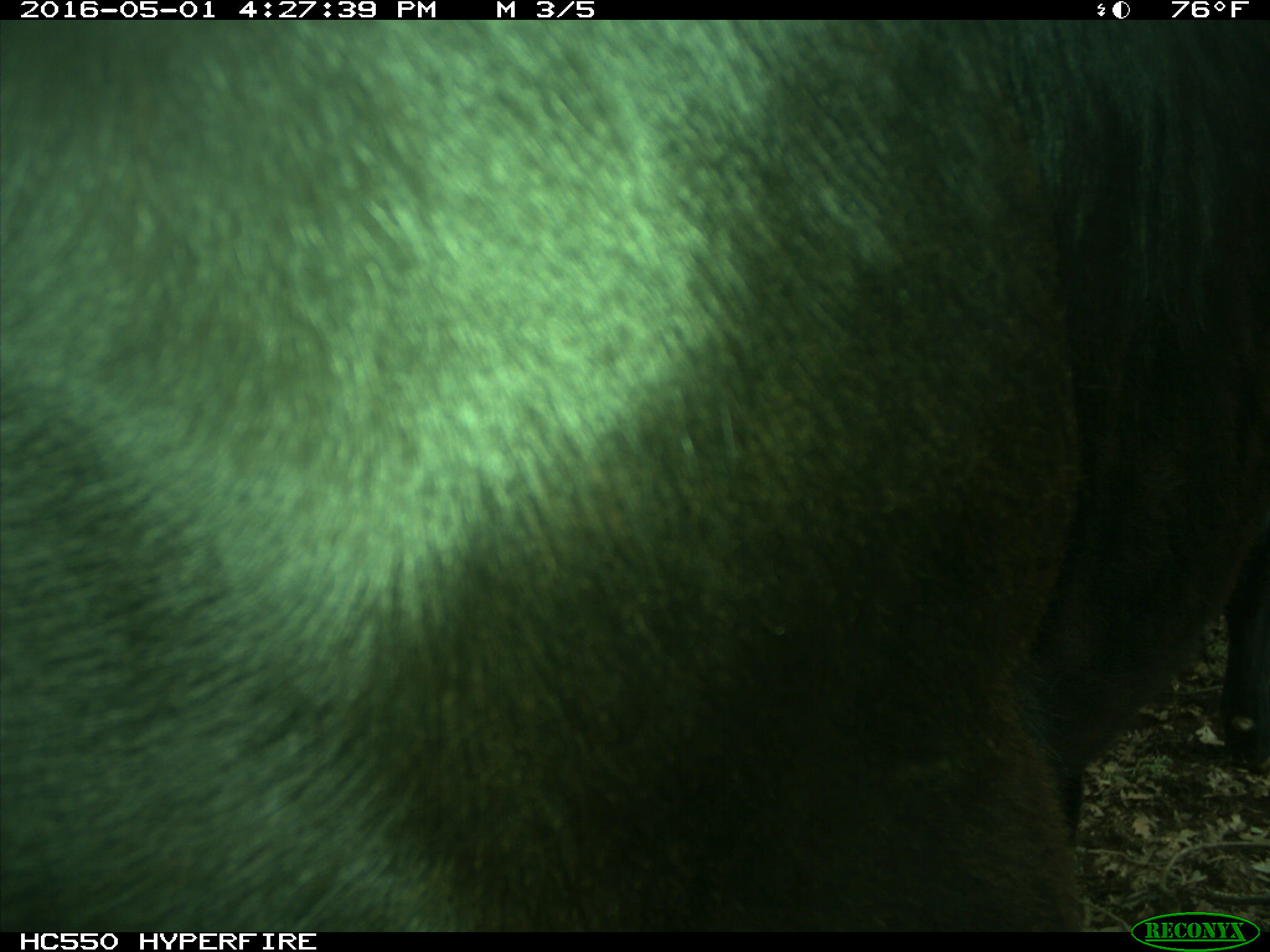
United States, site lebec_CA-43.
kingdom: Animalia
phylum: Chordata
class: Mammalia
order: Artiodactyla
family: Bovidae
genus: Bos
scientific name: Bos taurus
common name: domestic cow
Bos taurus (domestic cow).